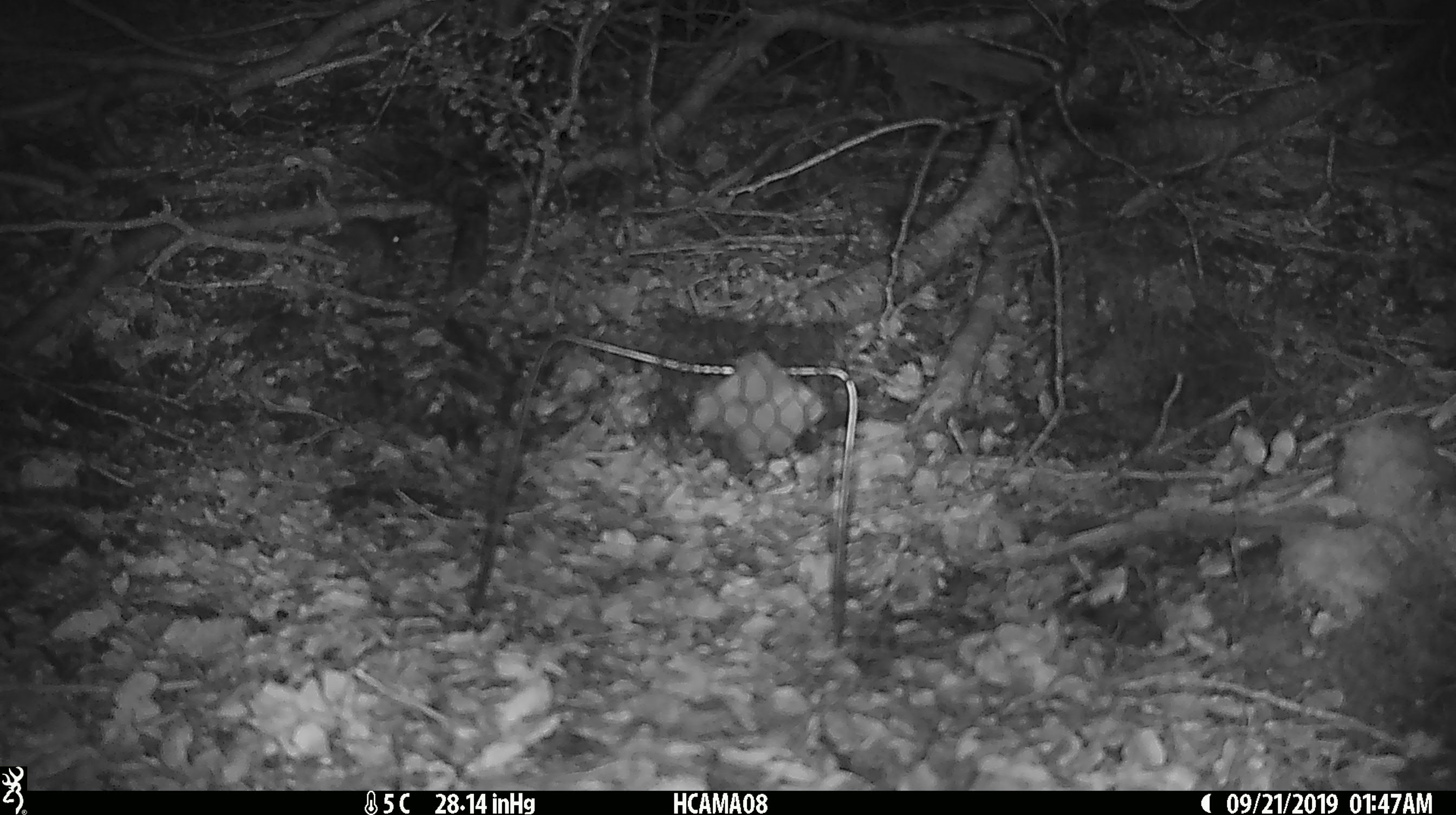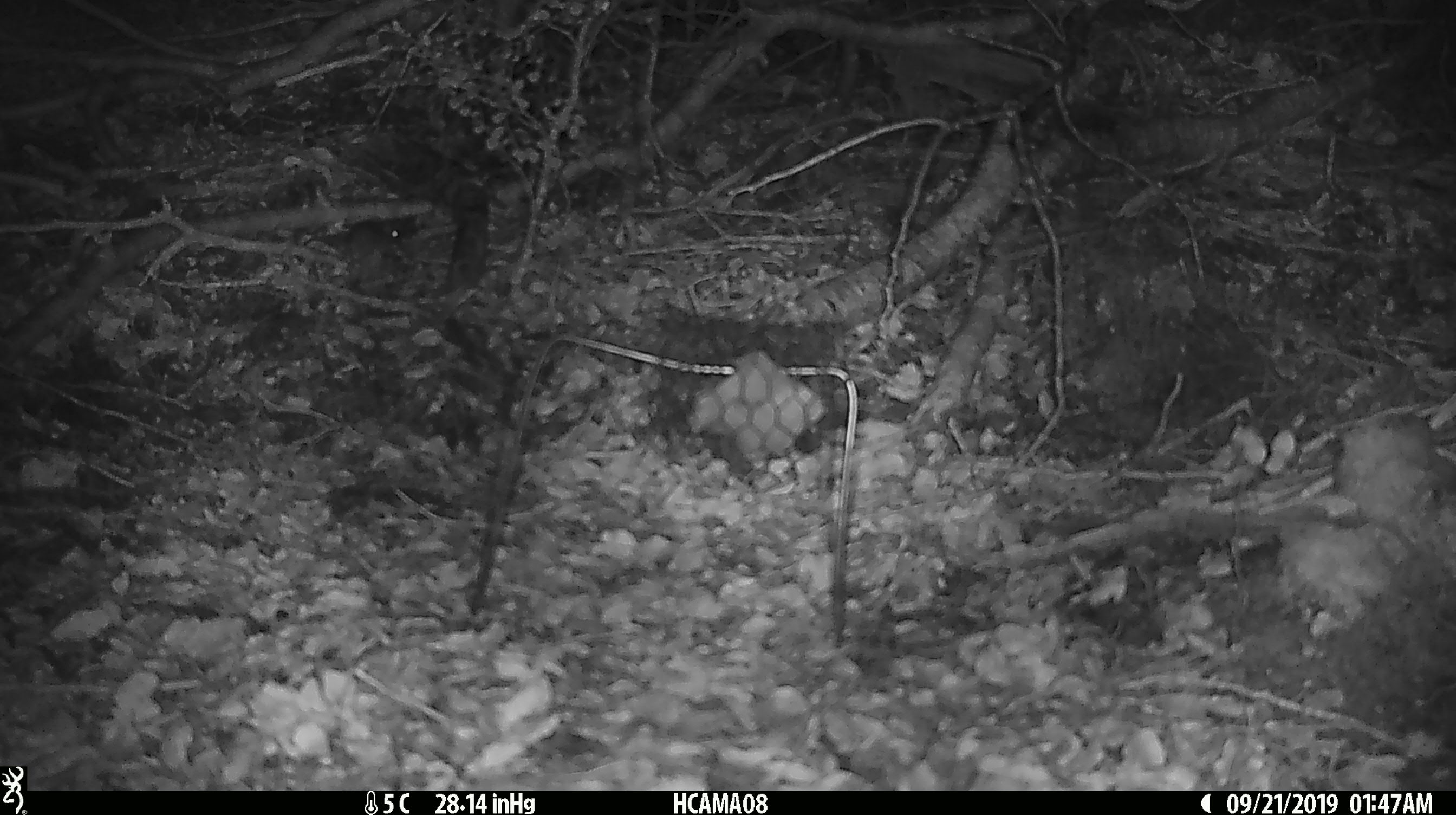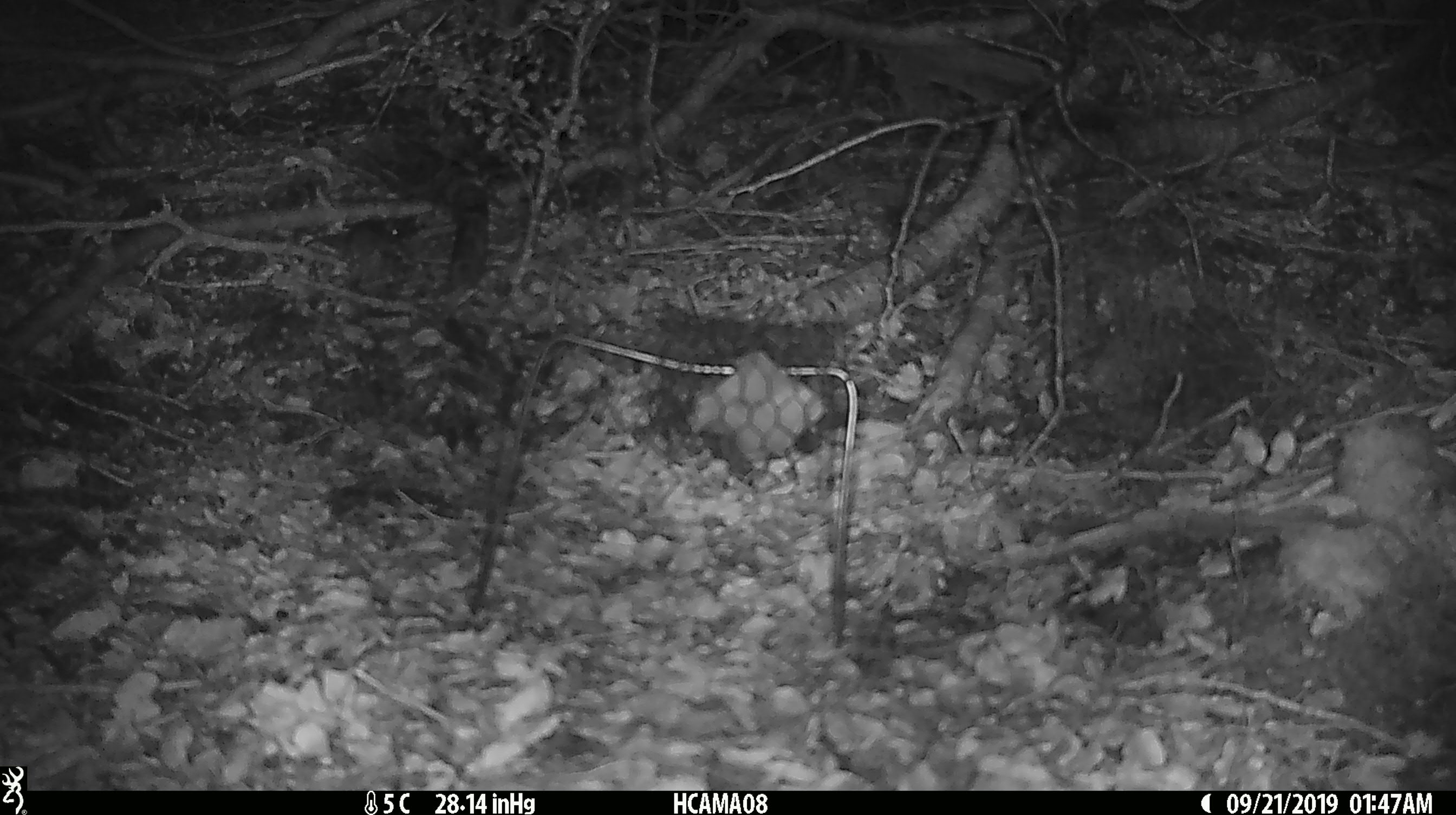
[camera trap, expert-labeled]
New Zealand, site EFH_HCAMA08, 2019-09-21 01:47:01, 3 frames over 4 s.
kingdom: Animalia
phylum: Chordata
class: Mammalia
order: Rodentia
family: Muridae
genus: Mus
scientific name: Mus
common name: mouse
Mouse (Mus).